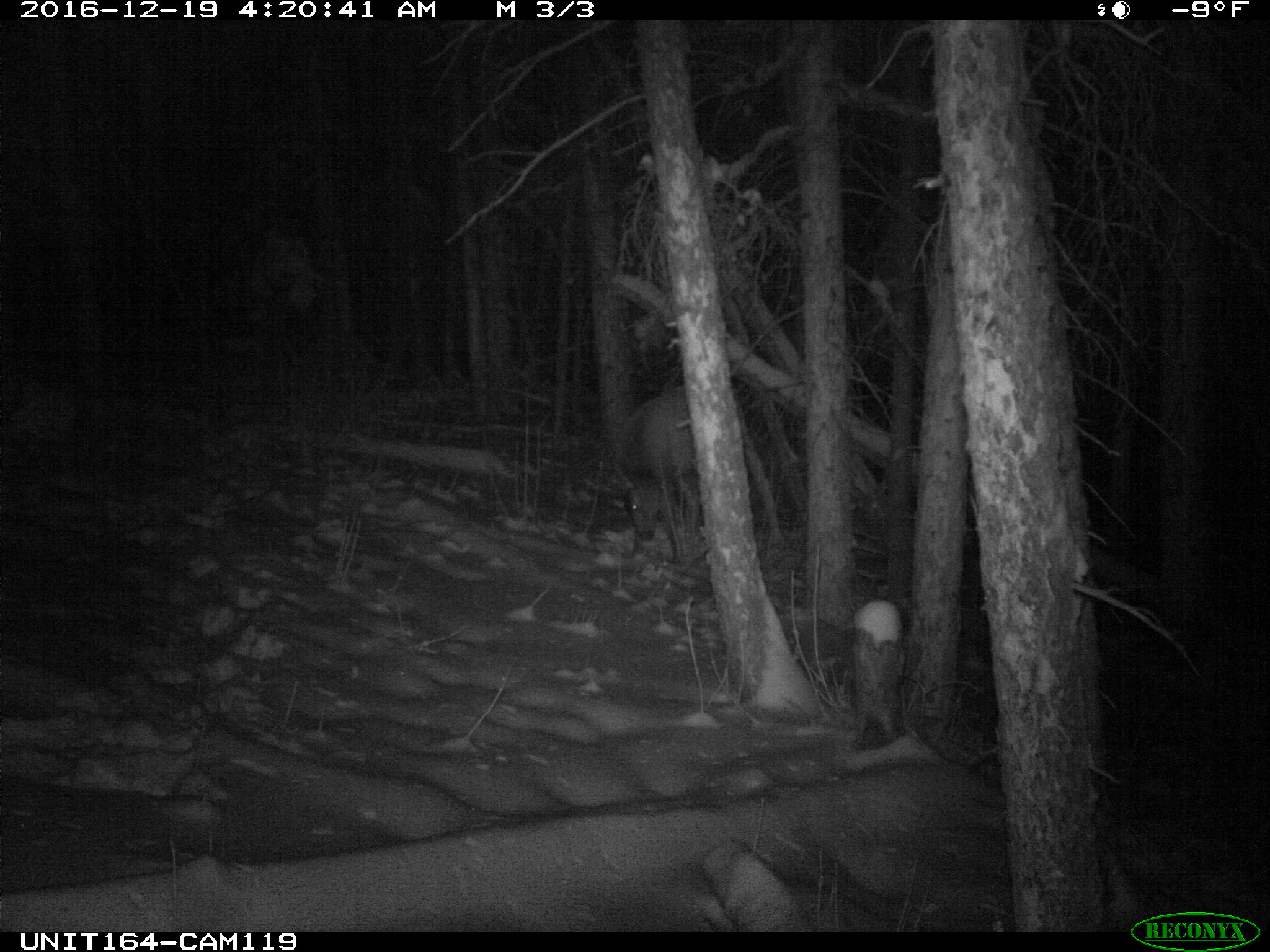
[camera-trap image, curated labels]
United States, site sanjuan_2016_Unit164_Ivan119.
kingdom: Animalia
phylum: Chordata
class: Mammalia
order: Artiodactyla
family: Cervidae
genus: Cervus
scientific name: Cervus elaphus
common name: red deer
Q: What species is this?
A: Cervus elaphus (red deer).